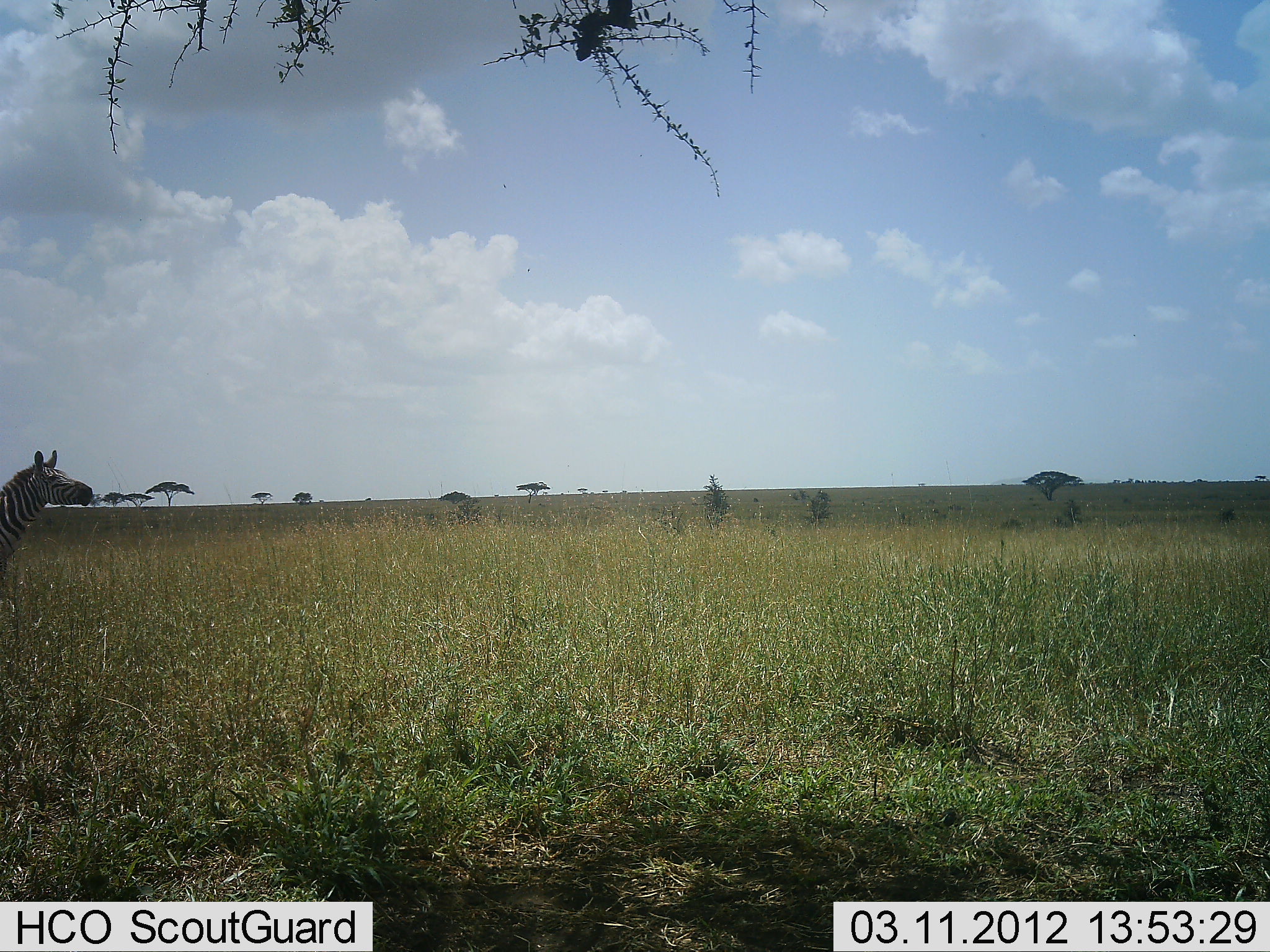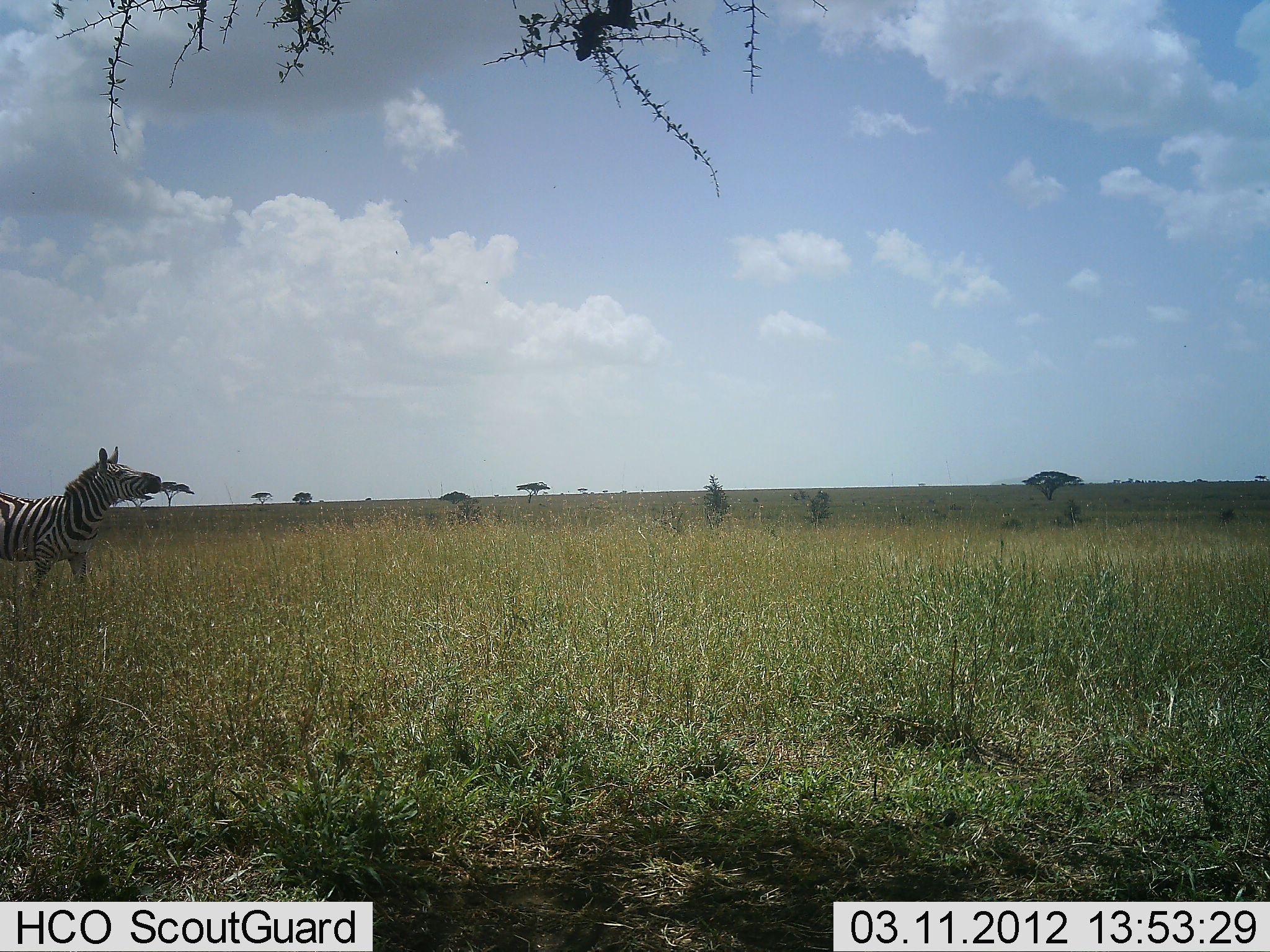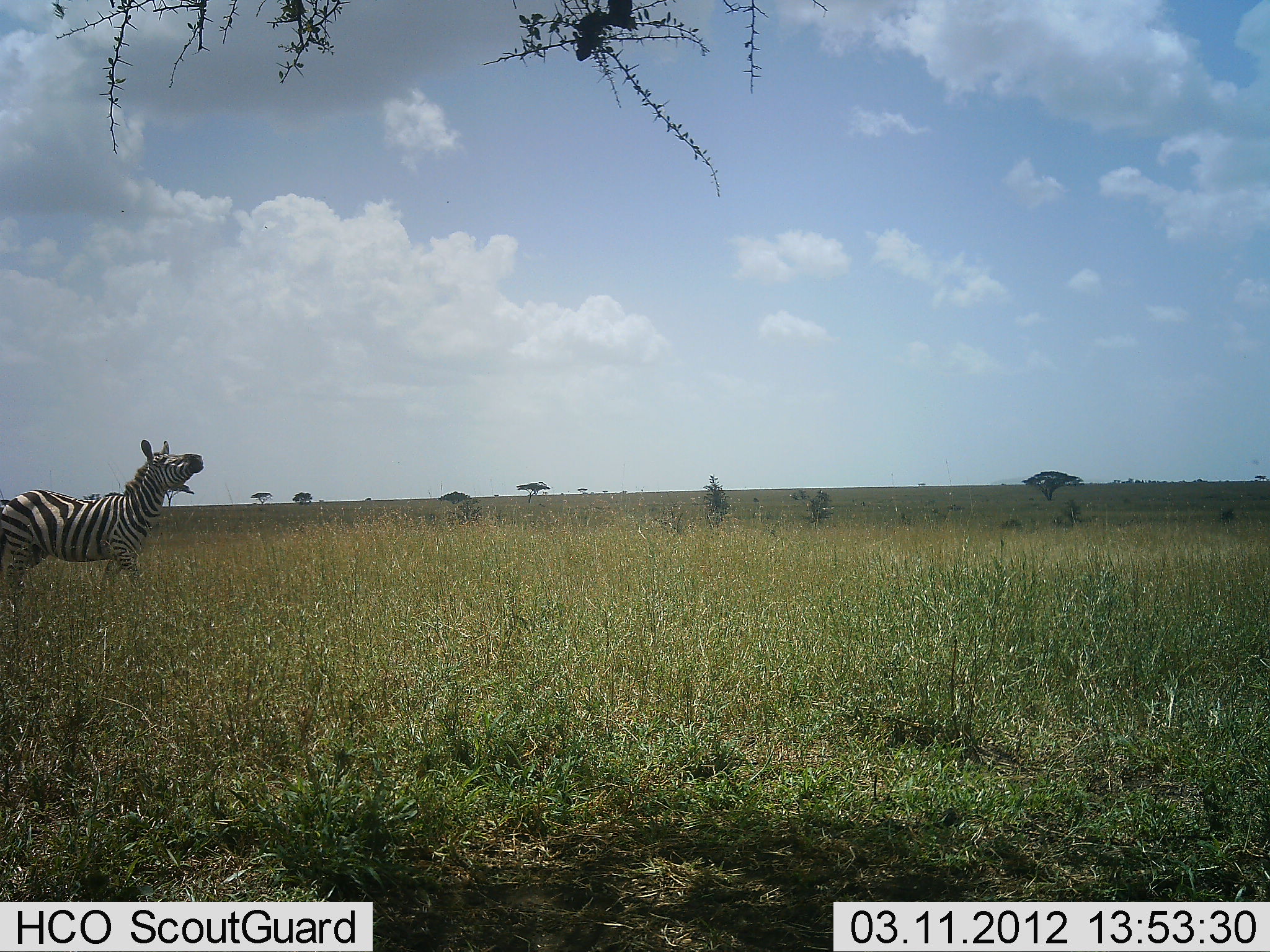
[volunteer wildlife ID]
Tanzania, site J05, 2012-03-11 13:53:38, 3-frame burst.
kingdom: Animalia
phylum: Chordata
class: Mammalia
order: Perissodactyla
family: Equidae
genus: Equus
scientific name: Equus quagga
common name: plains zebra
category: zebra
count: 1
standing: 0%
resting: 0%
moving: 100%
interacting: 5%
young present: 0%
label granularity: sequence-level